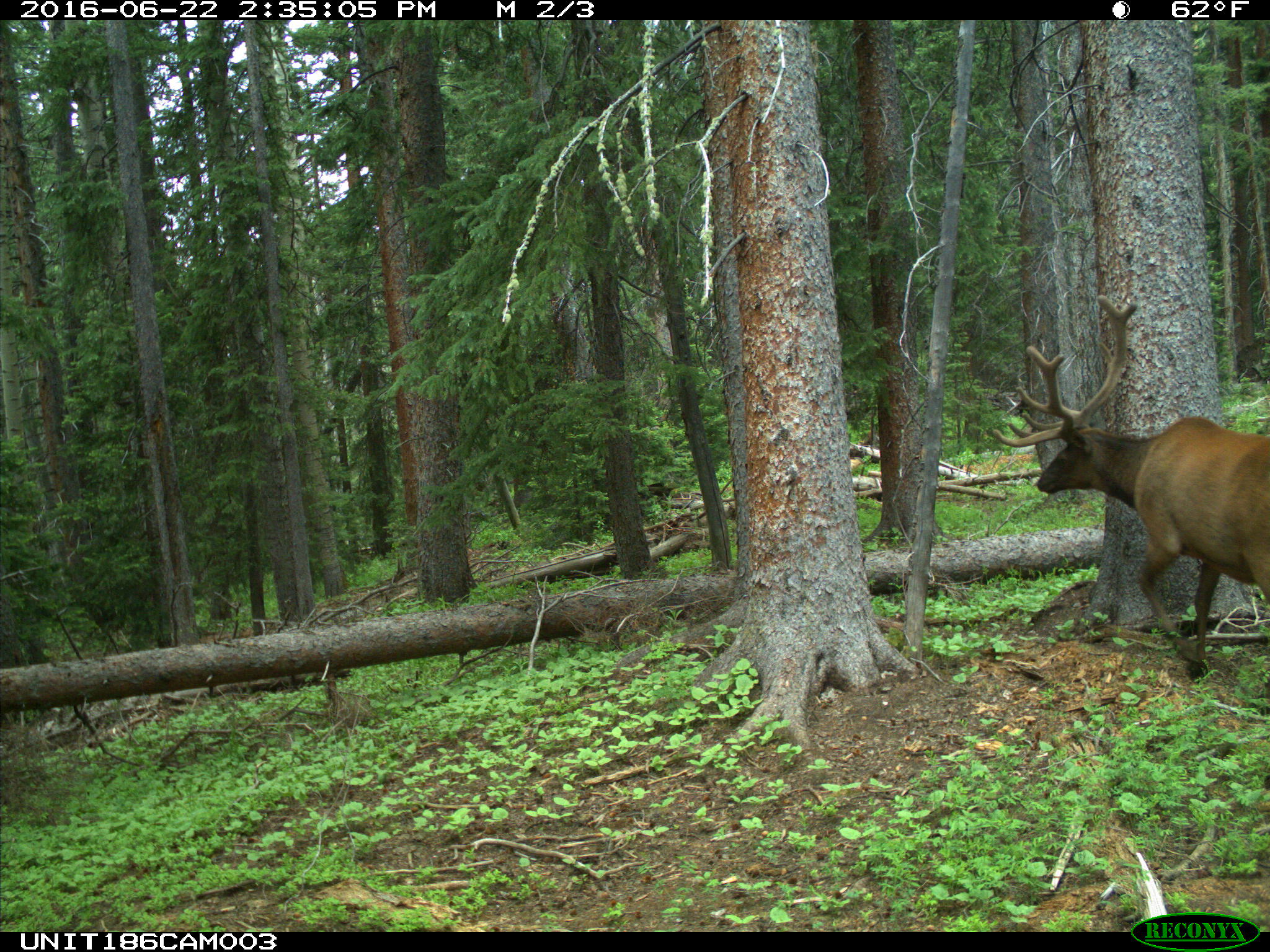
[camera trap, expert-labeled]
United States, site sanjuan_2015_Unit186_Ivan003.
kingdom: Animalia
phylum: Chordata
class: Mammalia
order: Artiodactyla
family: Cervidae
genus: Cervus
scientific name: Cervus elaphus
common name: red deer